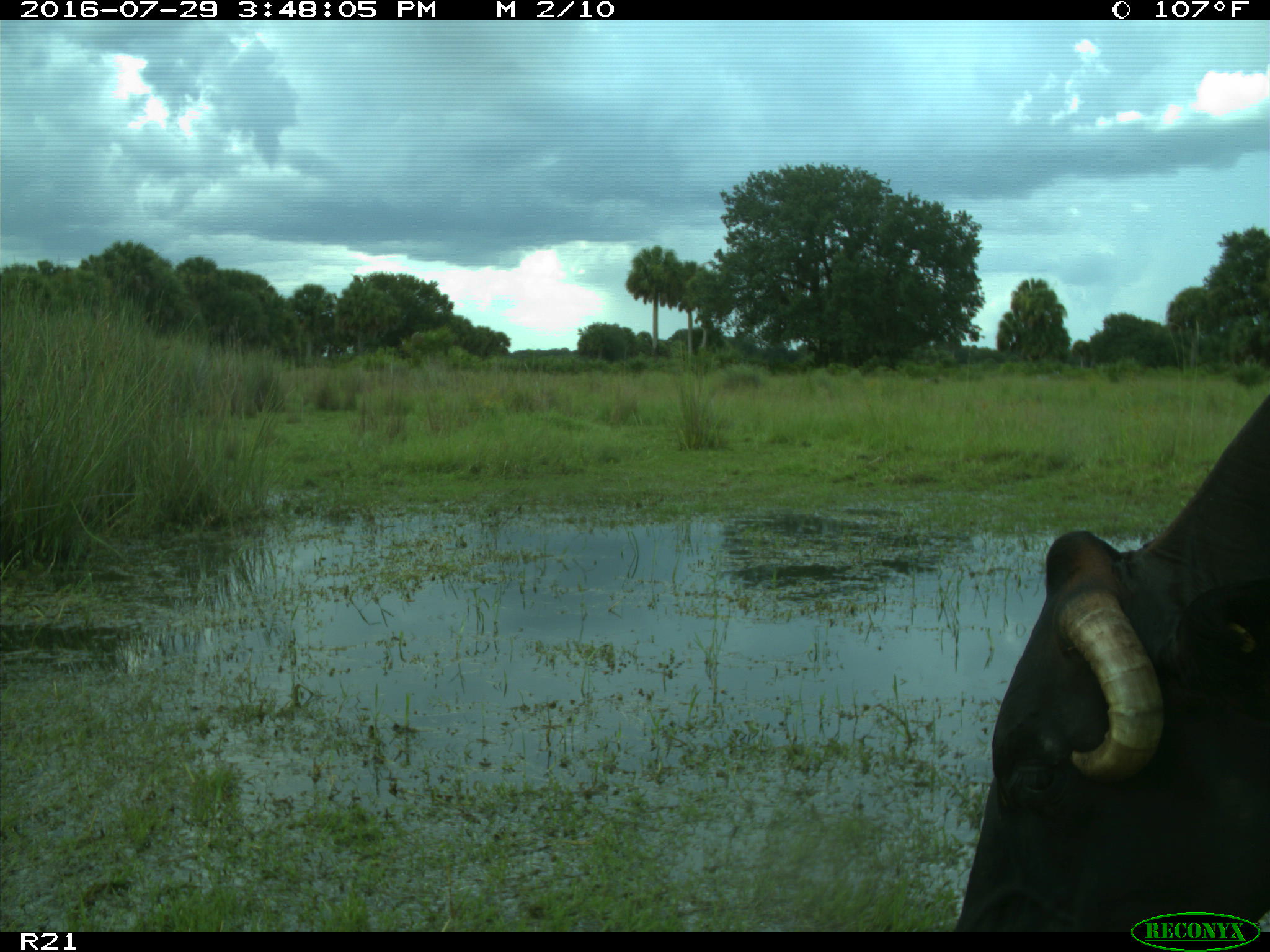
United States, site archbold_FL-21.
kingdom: Animalia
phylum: Chordata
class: Mammalia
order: Artiodactyla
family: Bovidae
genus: Bos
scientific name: Bos taurus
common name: domestic cow